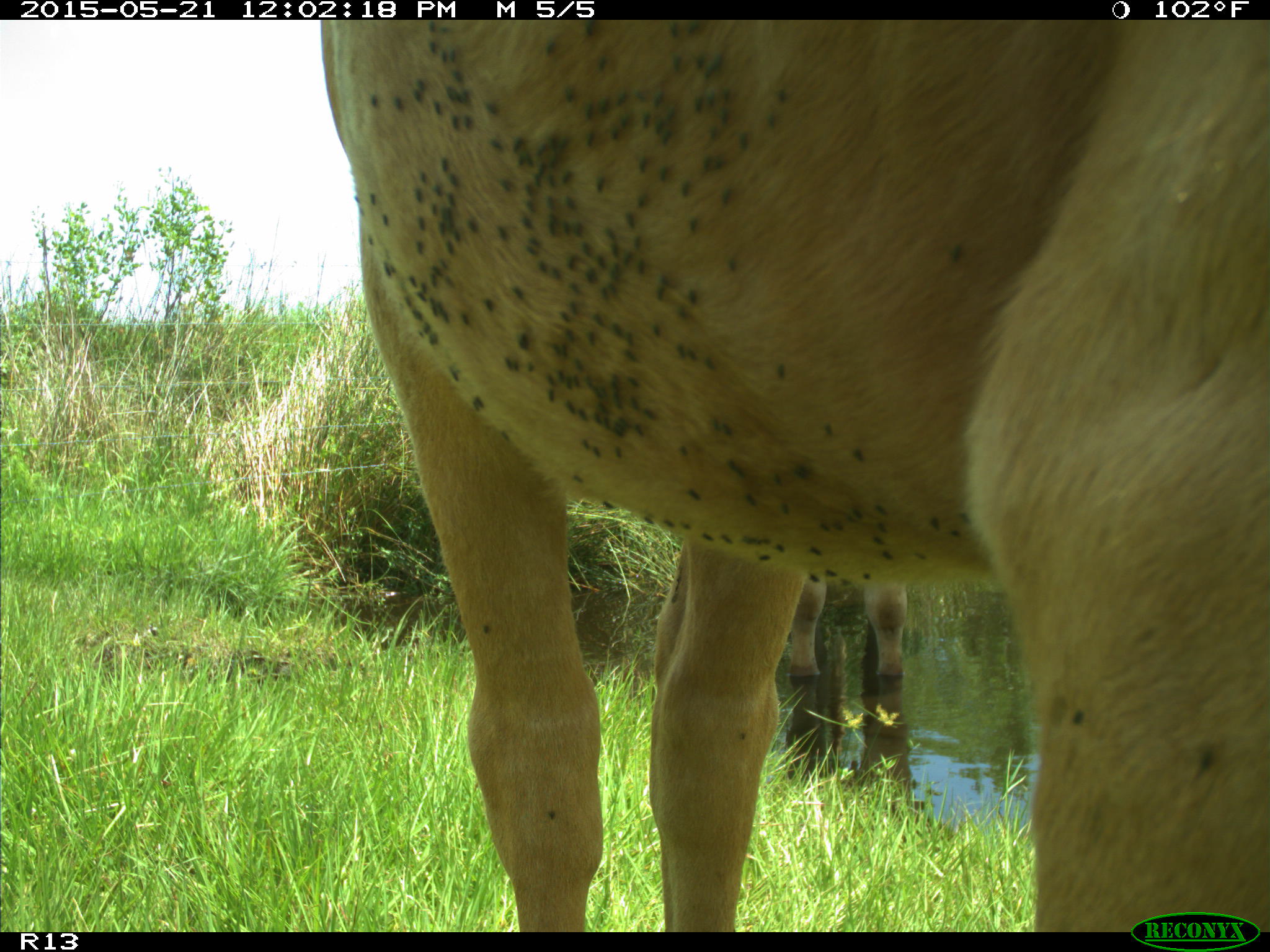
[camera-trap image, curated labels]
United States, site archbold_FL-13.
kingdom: Animalia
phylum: Chordata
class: Mammalia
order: Artiodactyla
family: Bovidae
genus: Bos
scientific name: Bos taurus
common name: domestic cow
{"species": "Bos taurus (domestic cow)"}